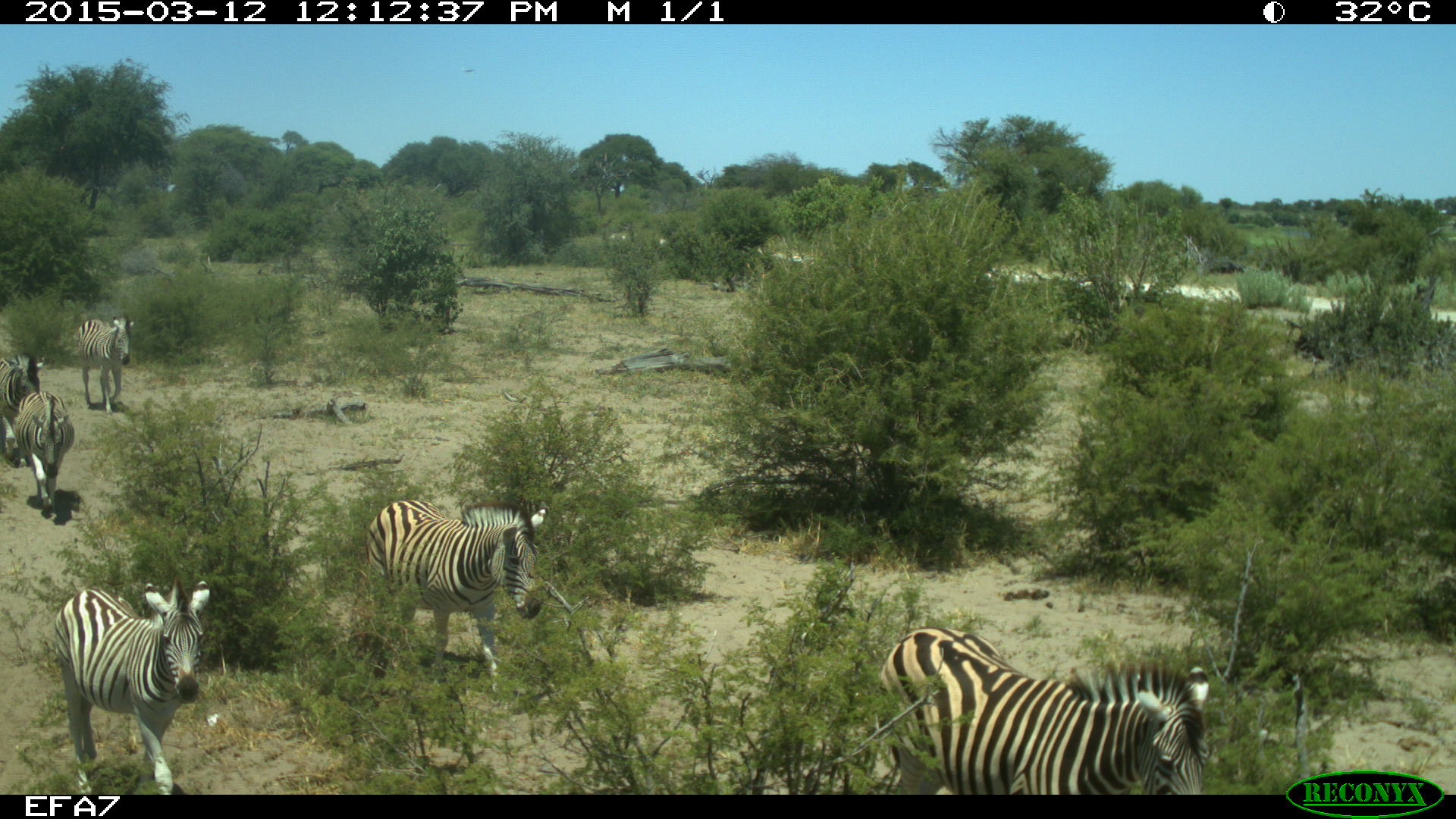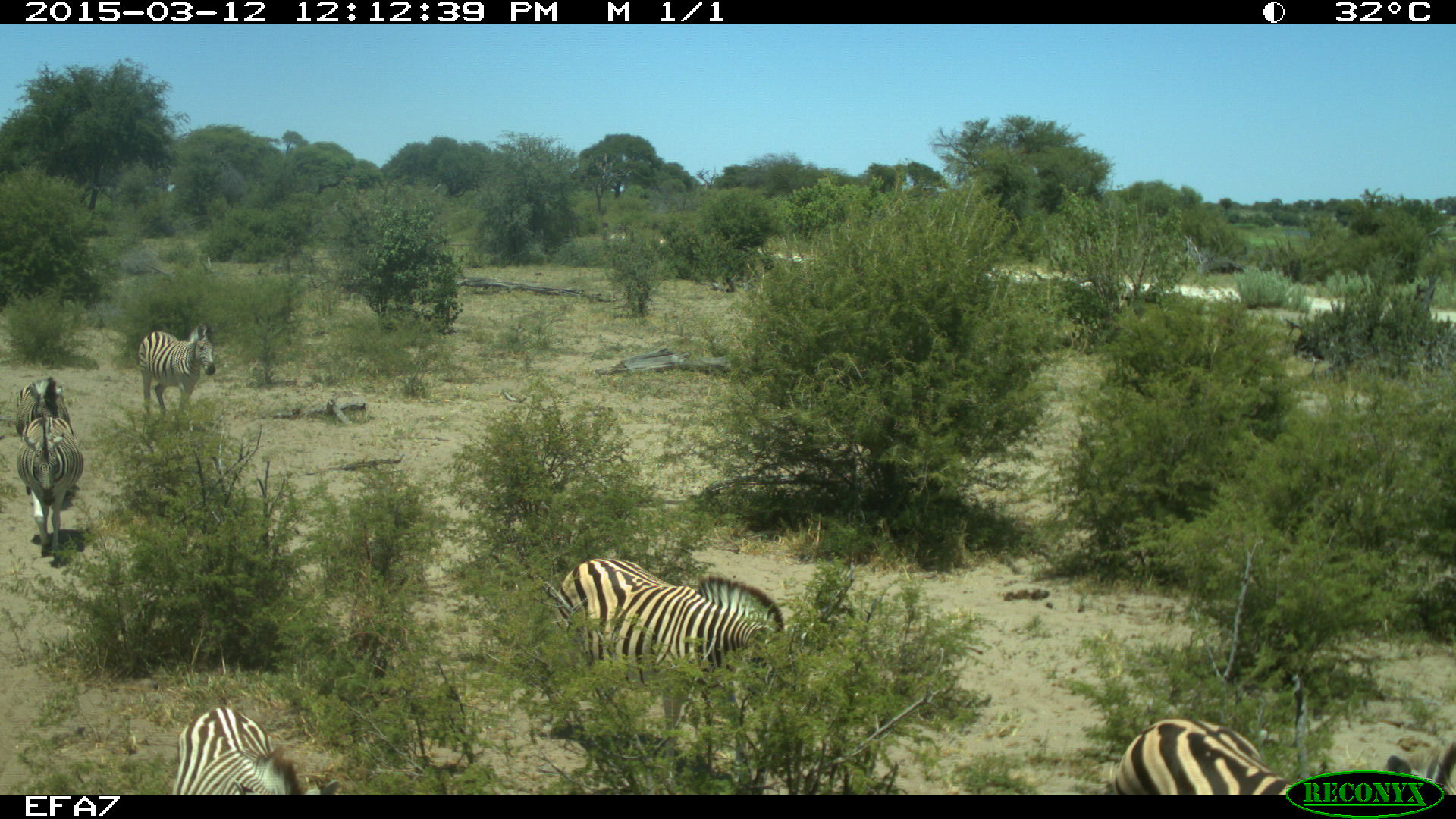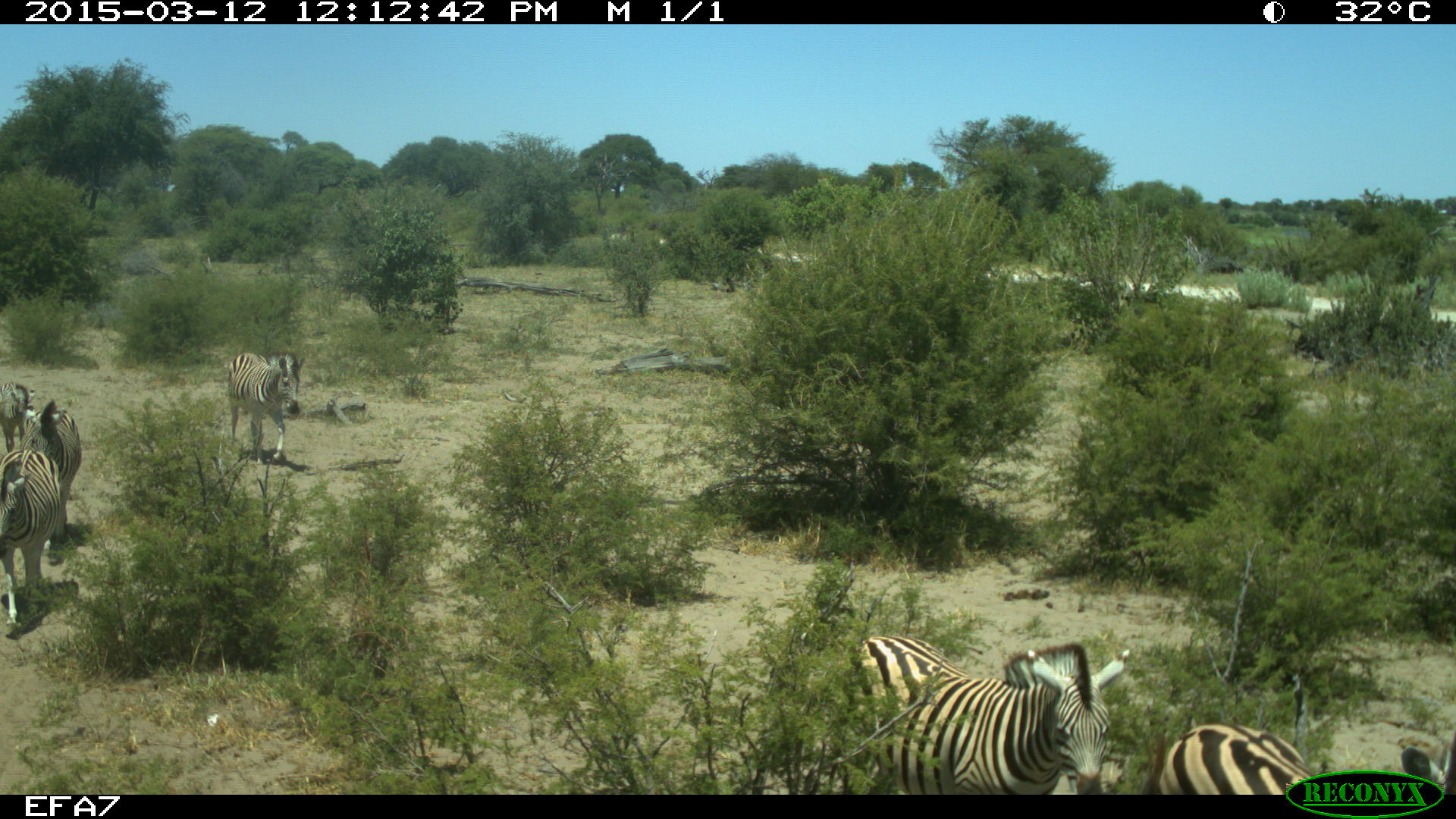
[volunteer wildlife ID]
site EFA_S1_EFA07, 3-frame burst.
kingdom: Animalia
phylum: Chordata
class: Mammalia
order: Perissodactyla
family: Equidae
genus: Equus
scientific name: Equus quagga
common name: plains zebra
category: zebraplains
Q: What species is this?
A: Zebraplains (plains zebra) (Equus quagga).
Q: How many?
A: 7.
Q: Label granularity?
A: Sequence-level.